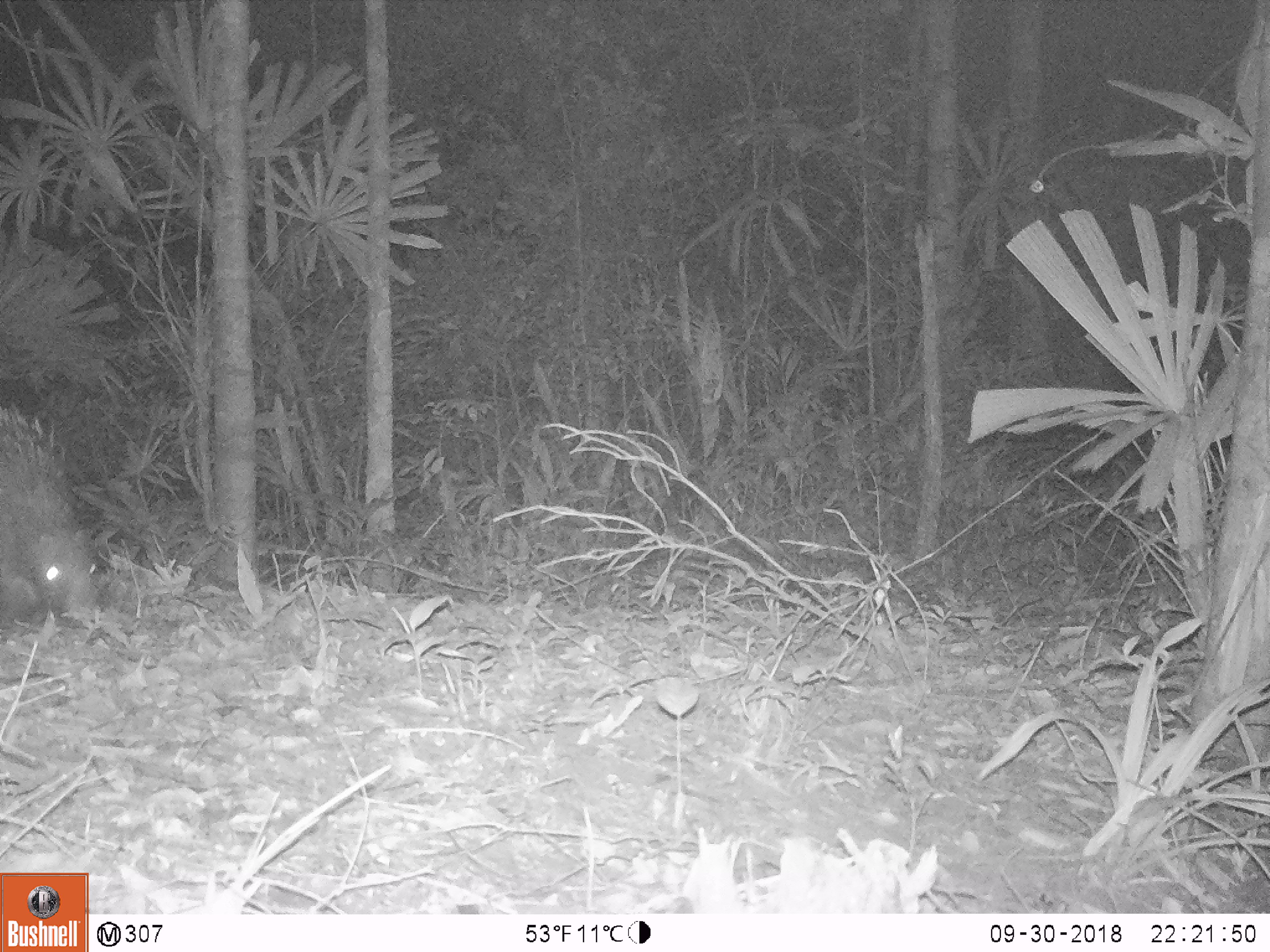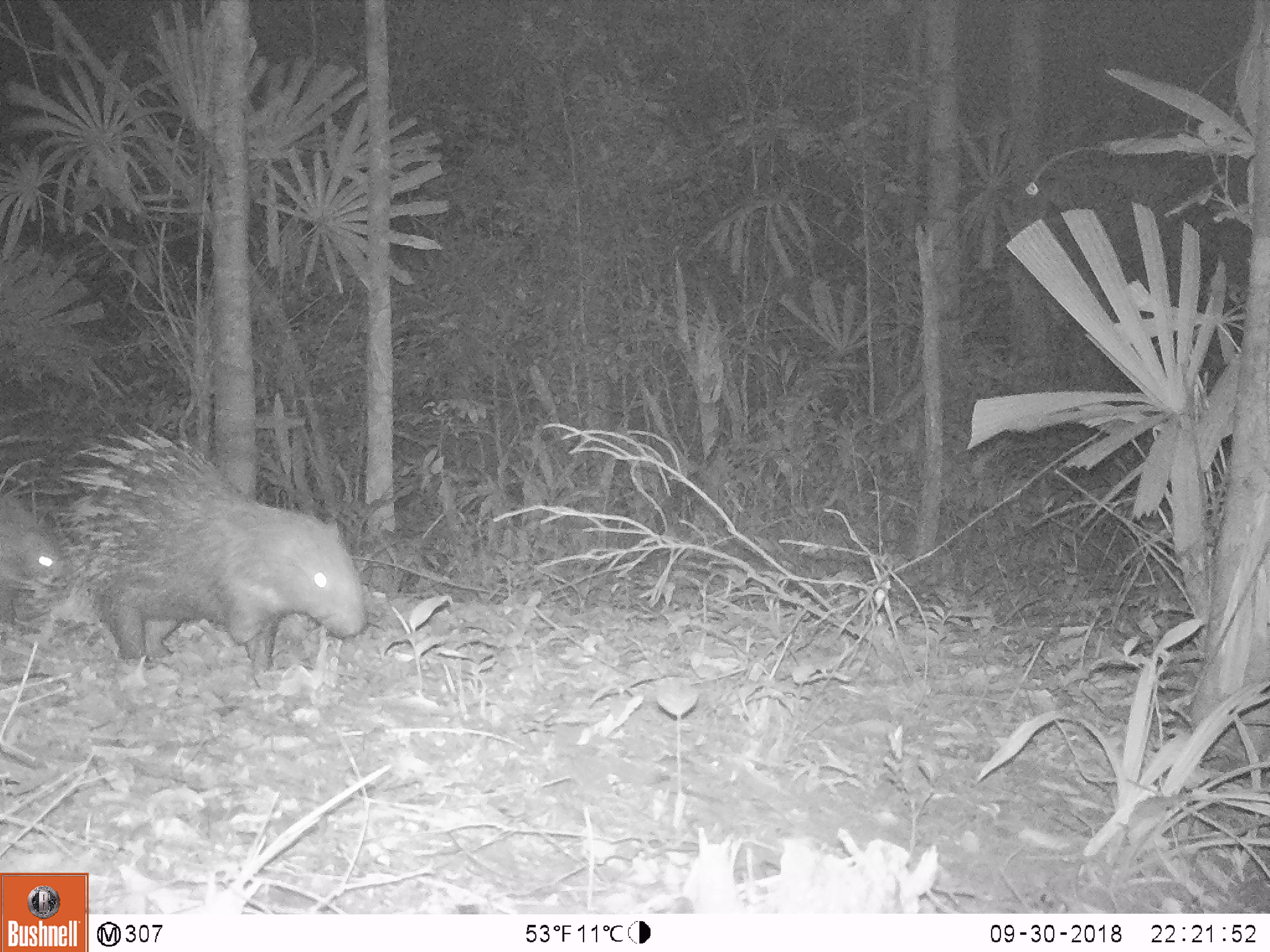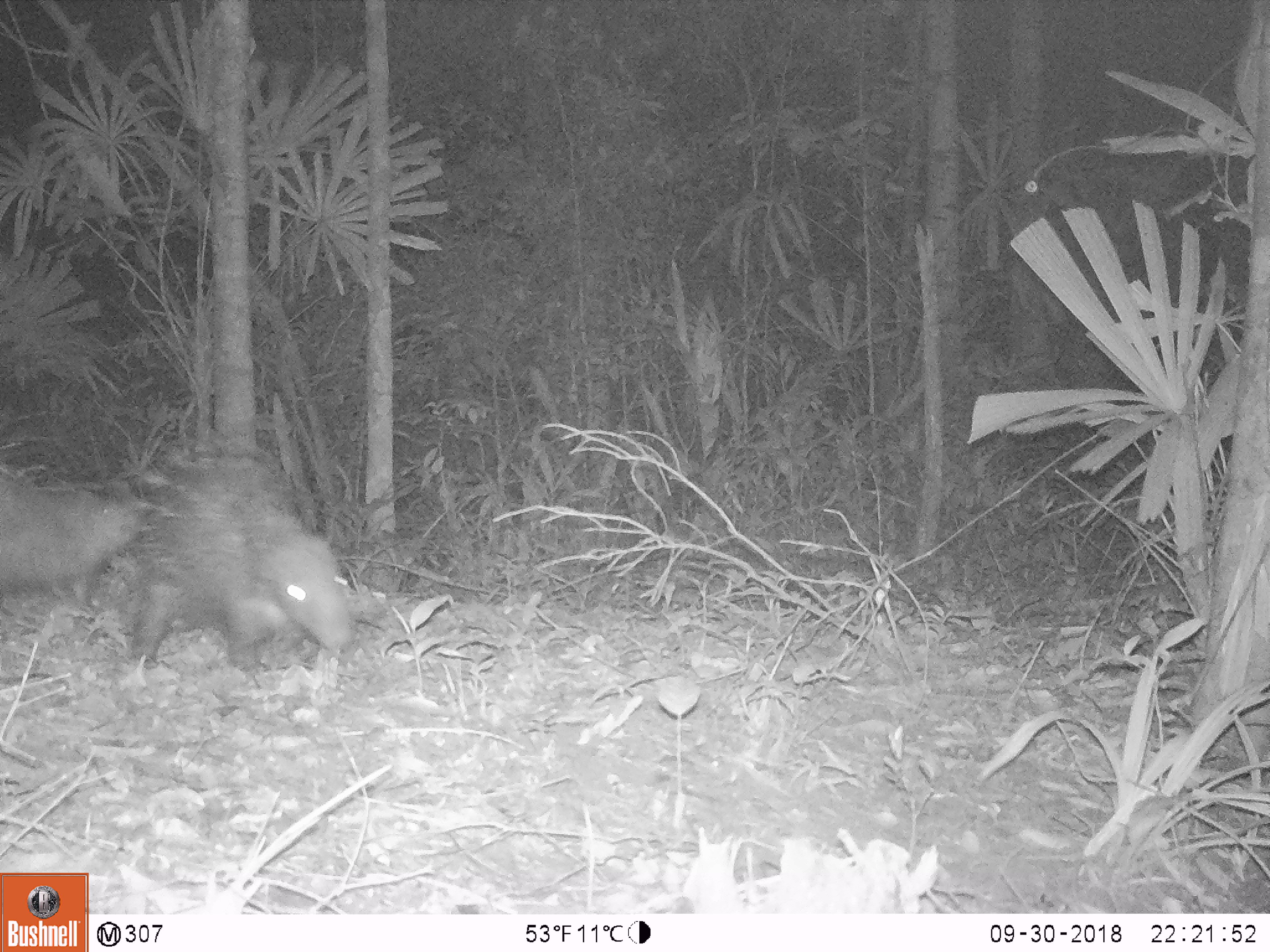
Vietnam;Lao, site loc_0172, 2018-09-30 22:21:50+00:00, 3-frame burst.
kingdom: Animalia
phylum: Chordata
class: Mammalia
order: Rodentia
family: Hystricidae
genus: Hystrix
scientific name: Hystrix brachyura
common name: malayan porcupine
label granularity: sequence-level